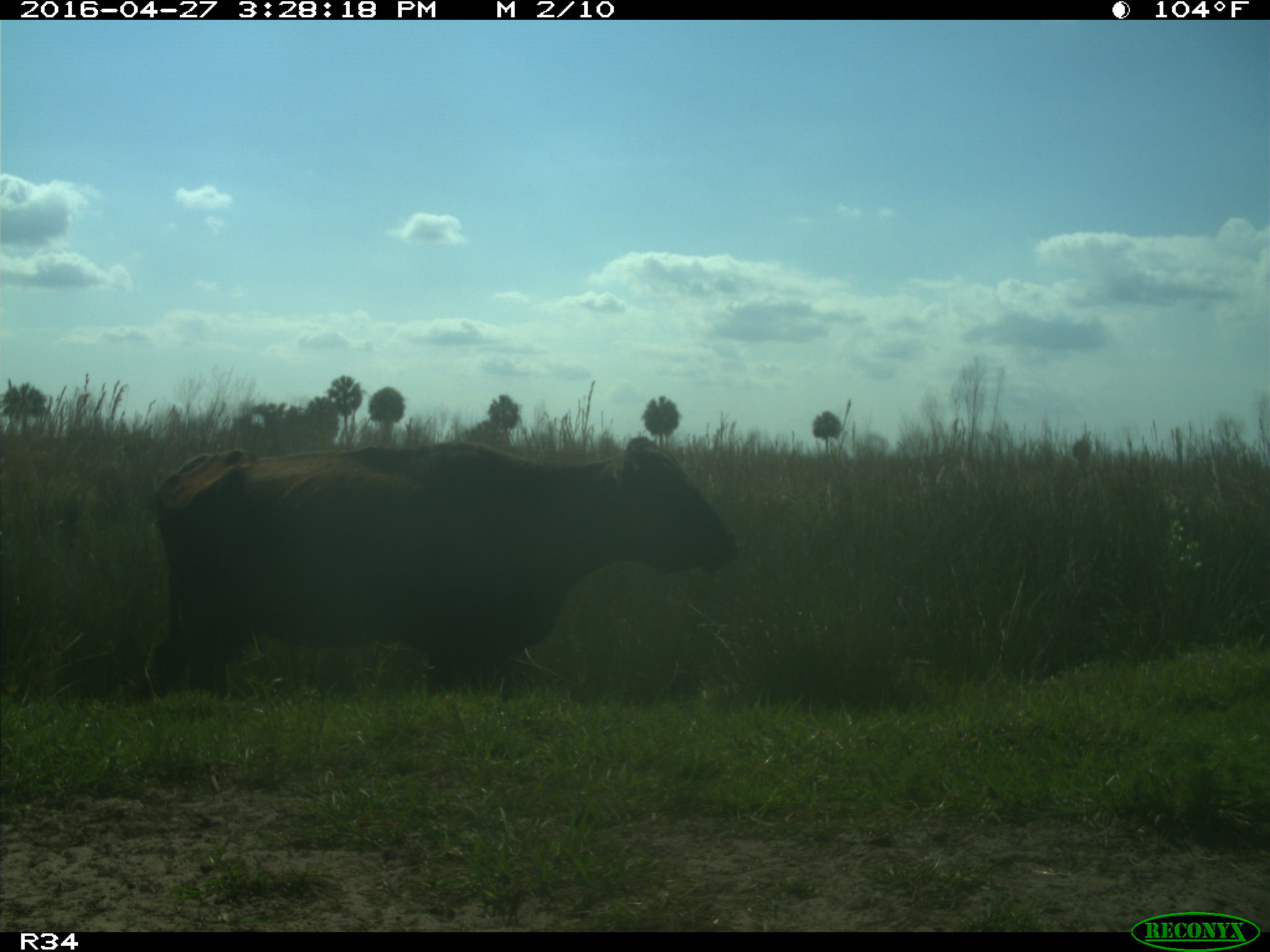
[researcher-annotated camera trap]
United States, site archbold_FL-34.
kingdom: Animalia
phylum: Chordata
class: Mammalia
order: Artiodactyla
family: Bovidae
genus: Bos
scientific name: Bos taurus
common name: domestic cow